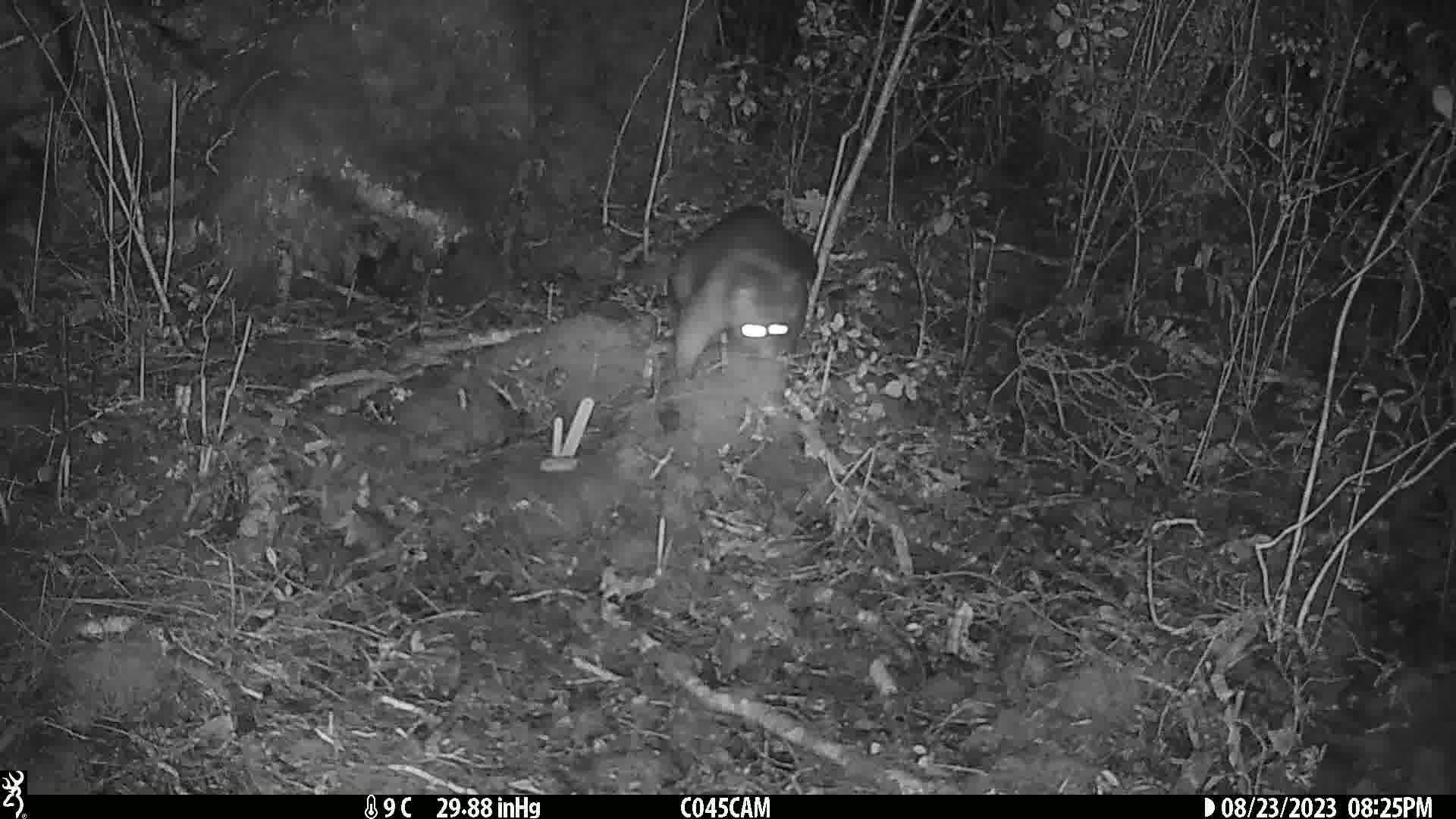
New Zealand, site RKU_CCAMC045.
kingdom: Animalia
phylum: Chordata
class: Mammalia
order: Diprotodontia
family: Phalangeridae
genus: Trichosurus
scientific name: Trichosurus vulpecula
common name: common brushtail possum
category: possum